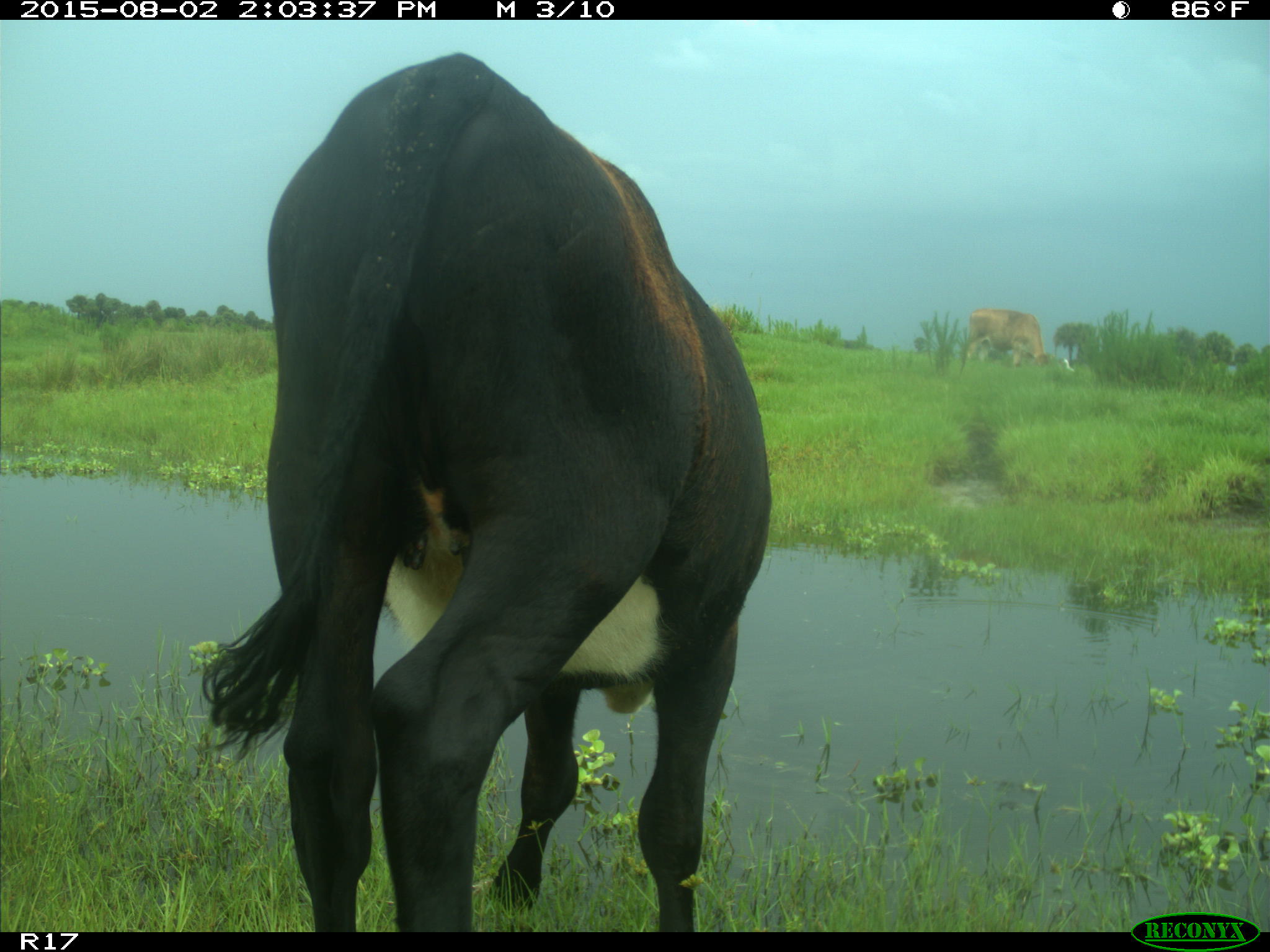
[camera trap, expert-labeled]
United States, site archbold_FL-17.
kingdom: Animalia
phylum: Chordata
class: Mammalia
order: Artiodactyla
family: Bovidae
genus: Bos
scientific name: Bos taurus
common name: domestic cow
Bos taurus (domestic cow).